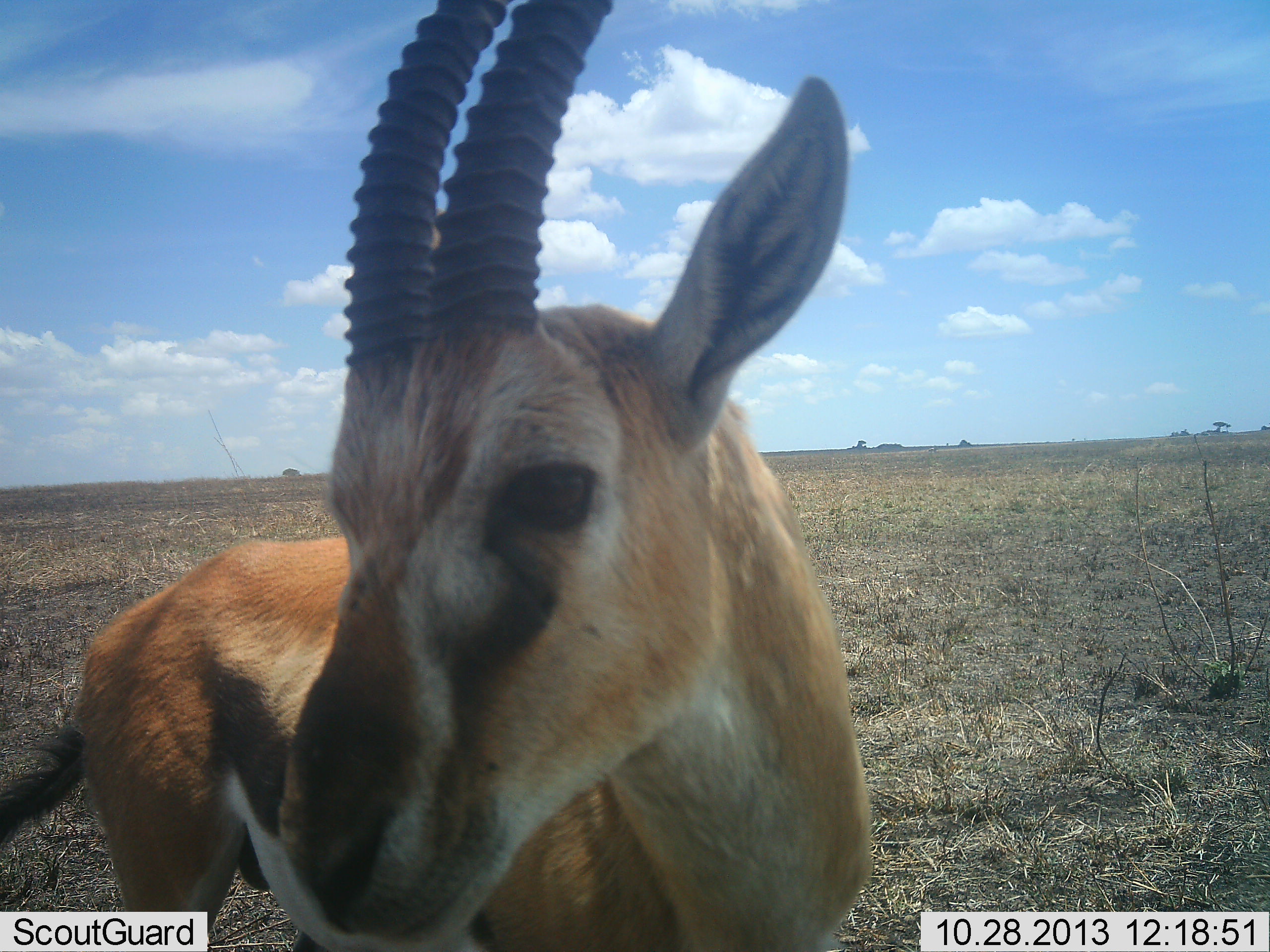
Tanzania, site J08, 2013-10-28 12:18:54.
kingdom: Animalia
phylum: Chordata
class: Mammalia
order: Artiodactyla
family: Bovidae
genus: Eudorcas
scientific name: Eudorcas thomsonii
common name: thomson's gazelle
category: gazellethomsons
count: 1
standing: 100%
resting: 0%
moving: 0%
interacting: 0%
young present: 0%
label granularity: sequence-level